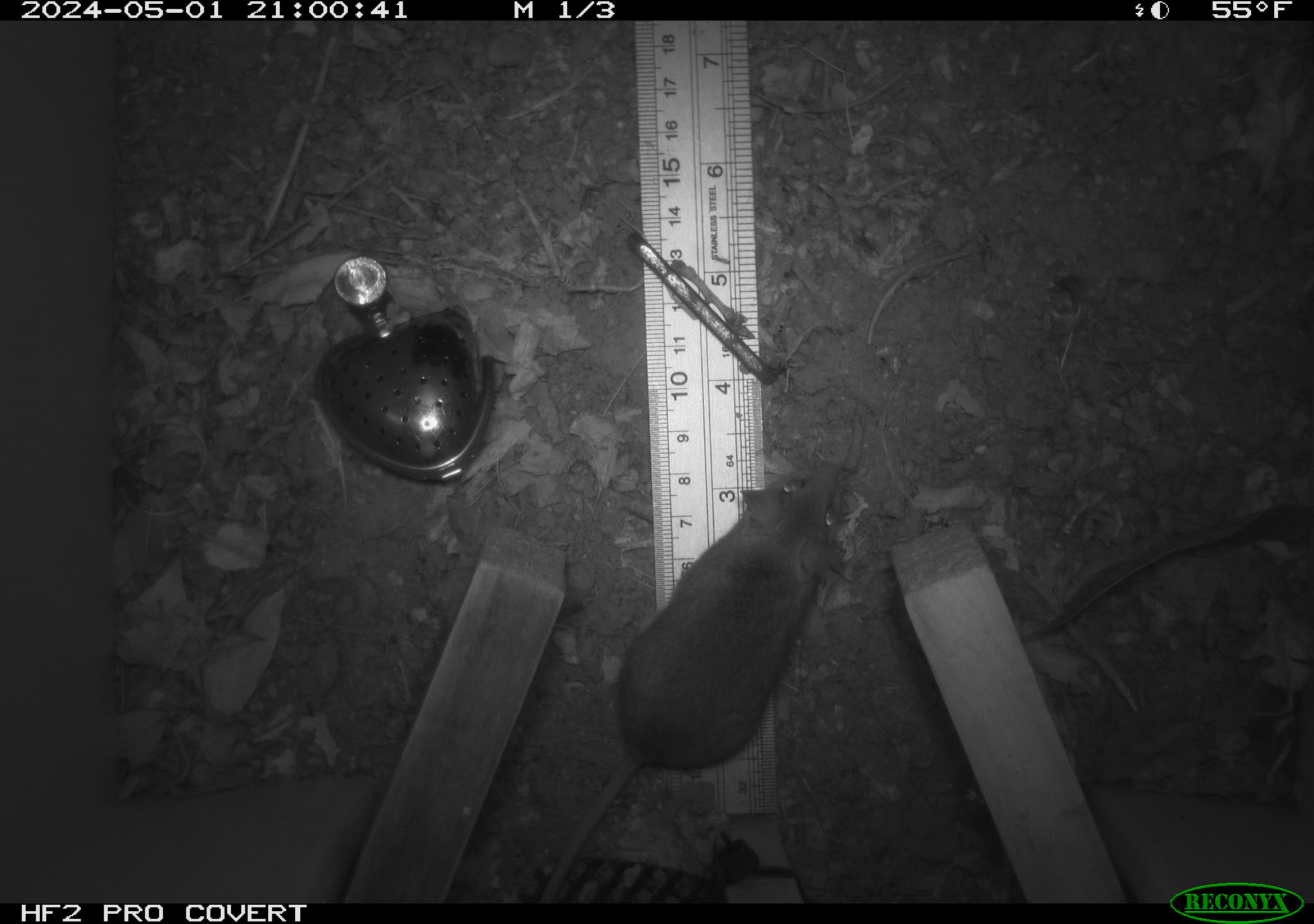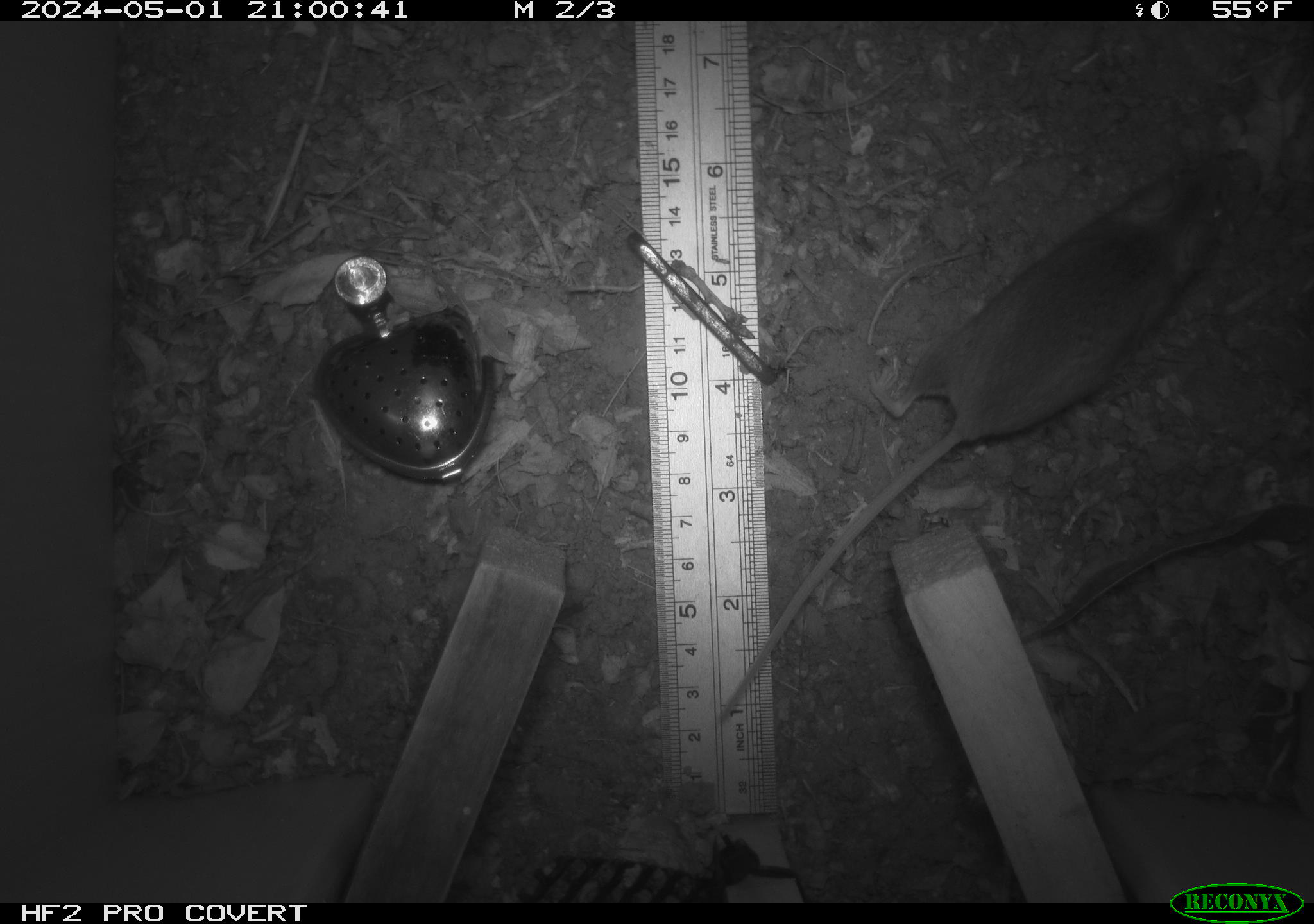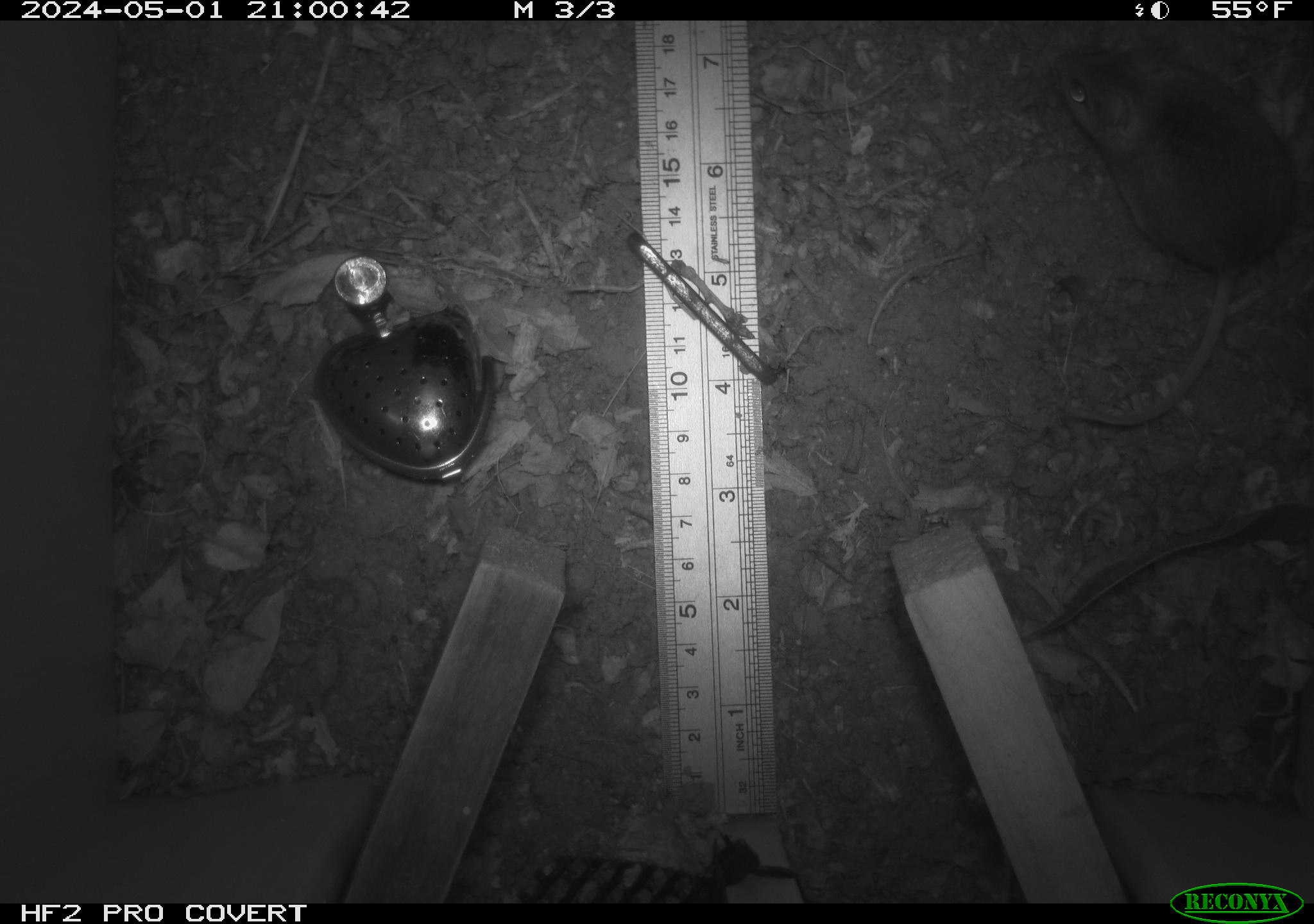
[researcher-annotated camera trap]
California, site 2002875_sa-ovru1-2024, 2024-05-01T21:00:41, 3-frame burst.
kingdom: Animalia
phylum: Chordata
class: Mammalia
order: Rodentia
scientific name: Rodentia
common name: rodent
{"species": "rodent (Rodentia)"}